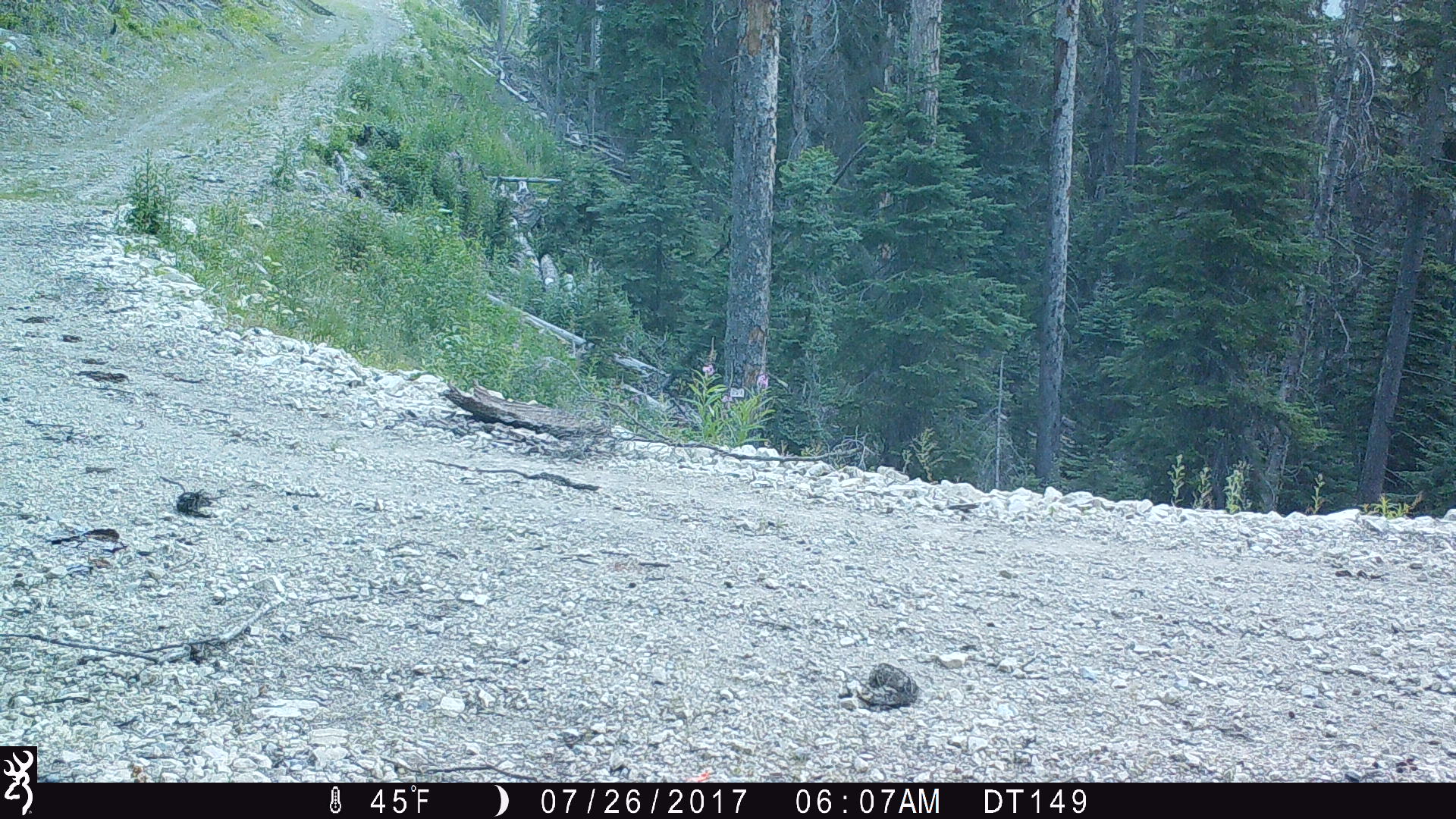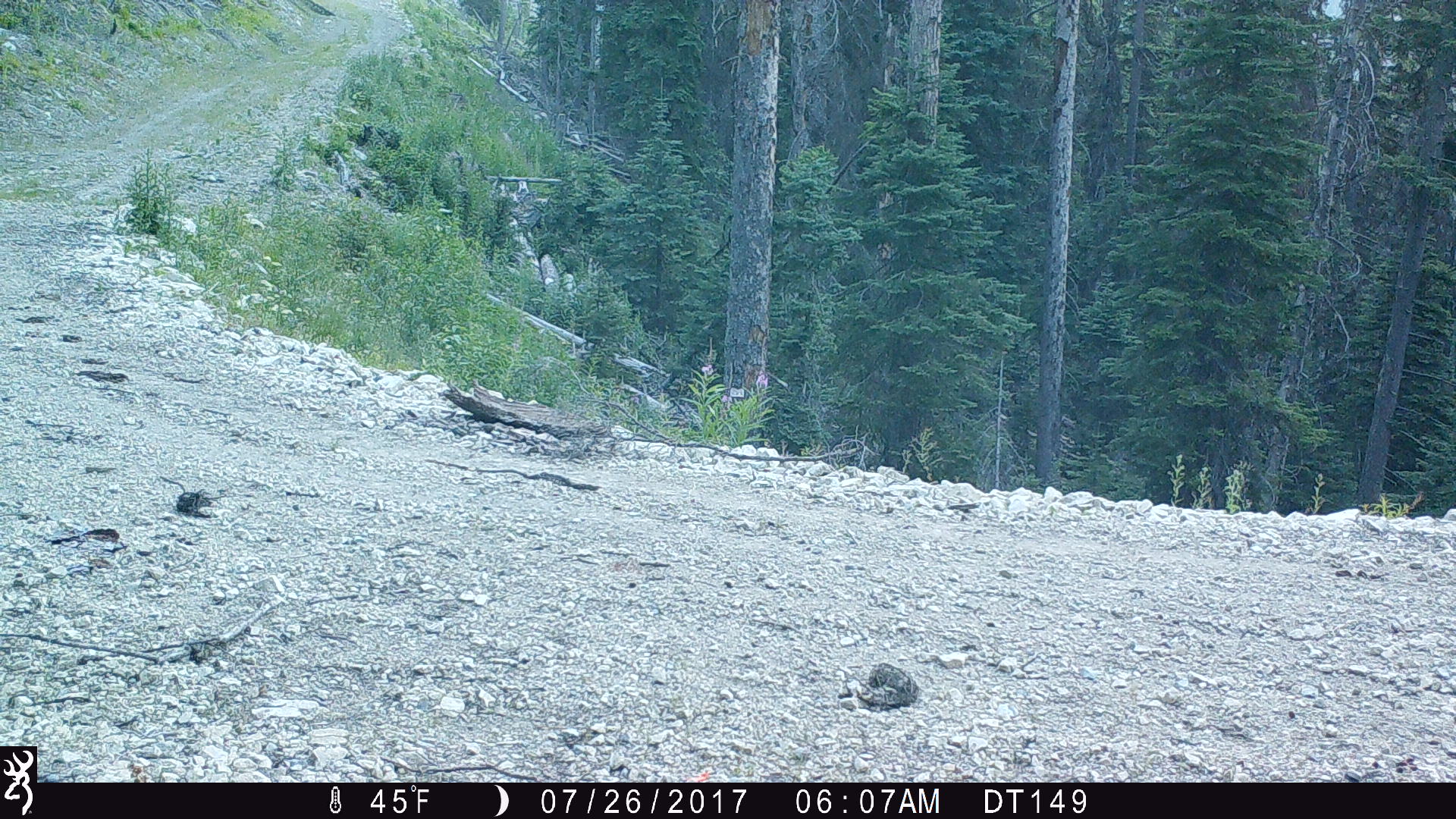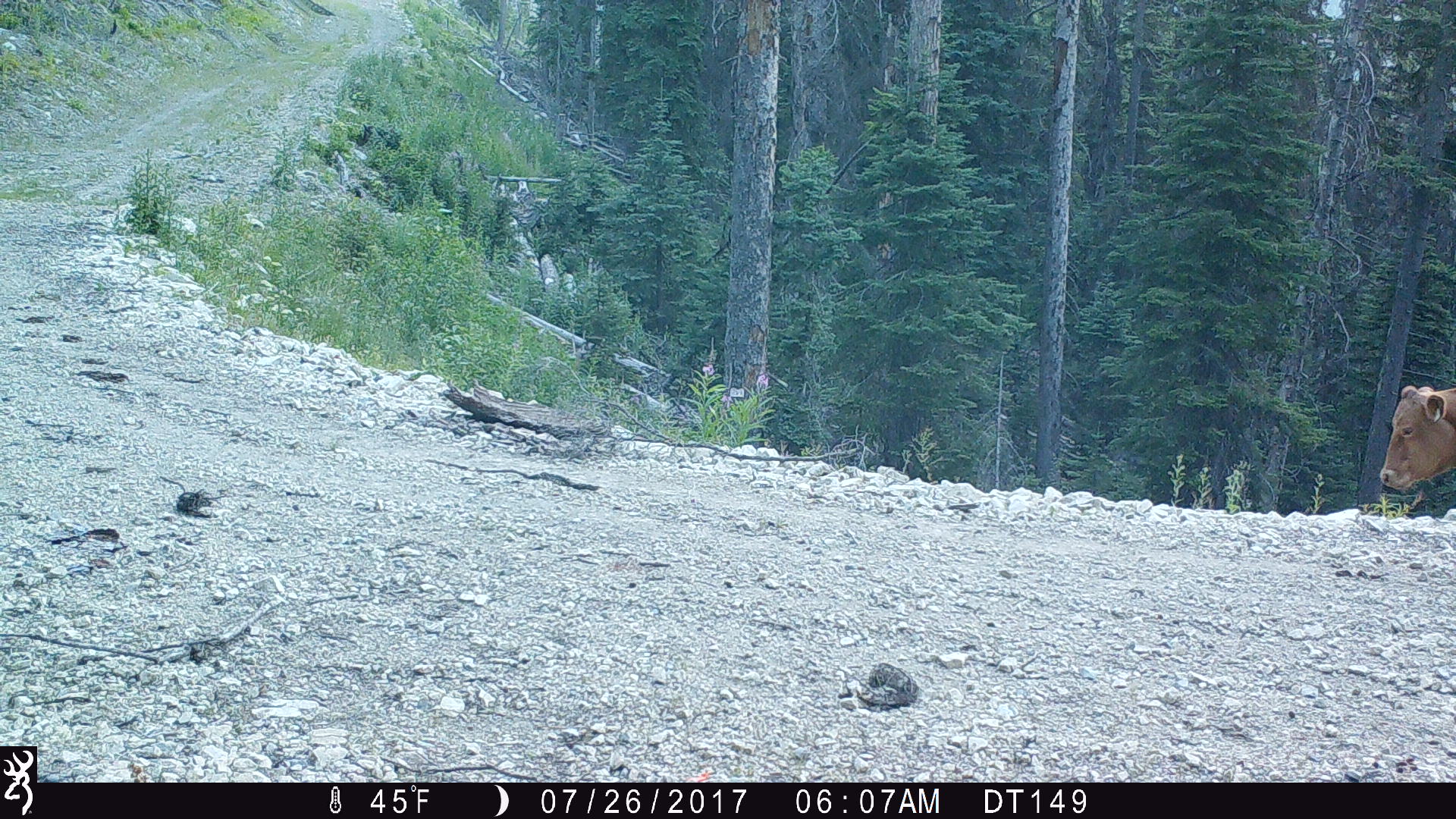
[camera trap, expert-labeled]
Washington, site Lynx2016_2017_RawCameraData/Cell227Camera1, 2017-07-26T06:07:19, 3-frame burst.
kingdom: Animalia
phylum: Chordata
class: Mammalia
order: Artiodactyla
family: Bovidae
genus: Bos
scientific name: Bos taurus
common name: domestic cattle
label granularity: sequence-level